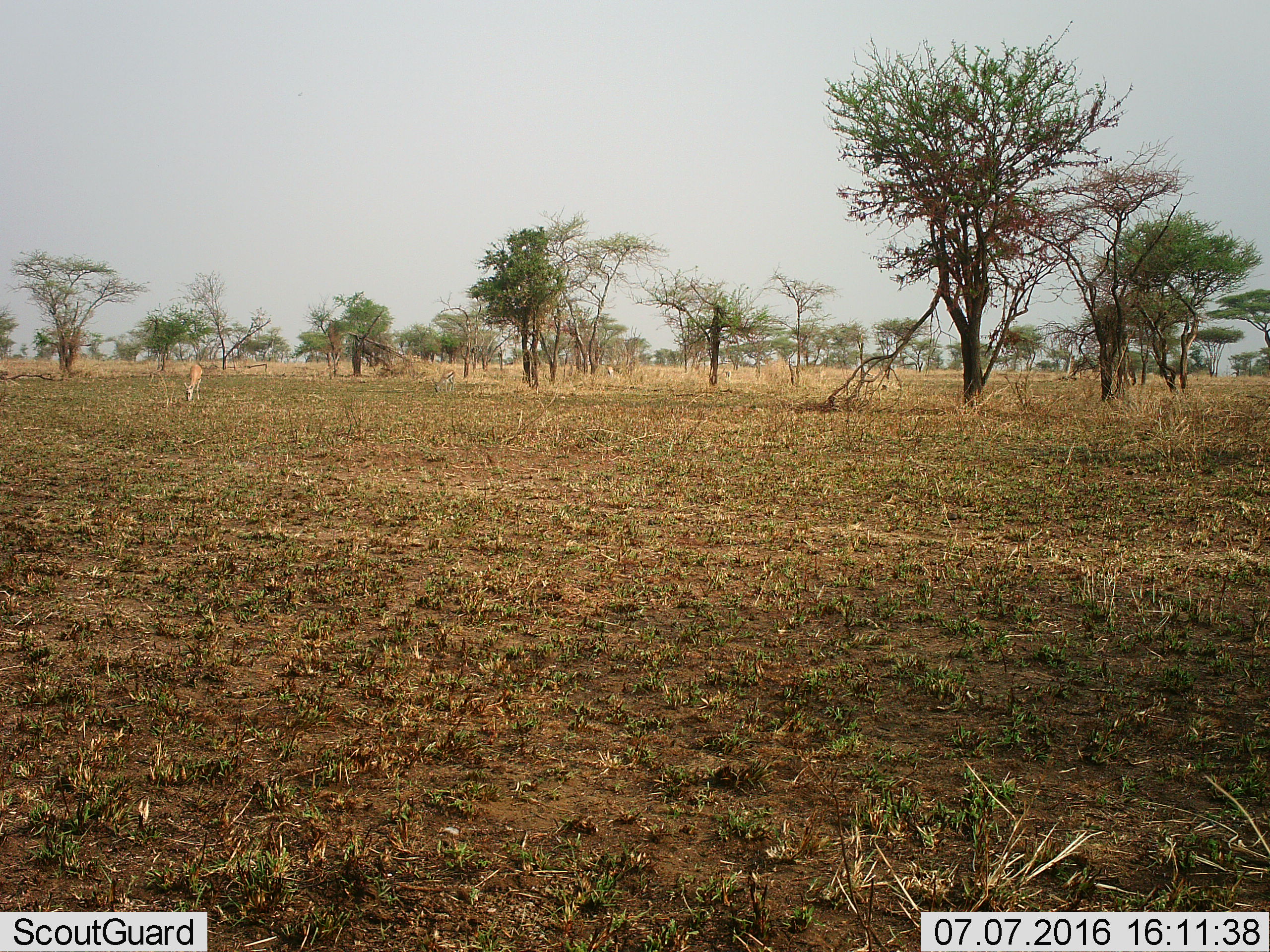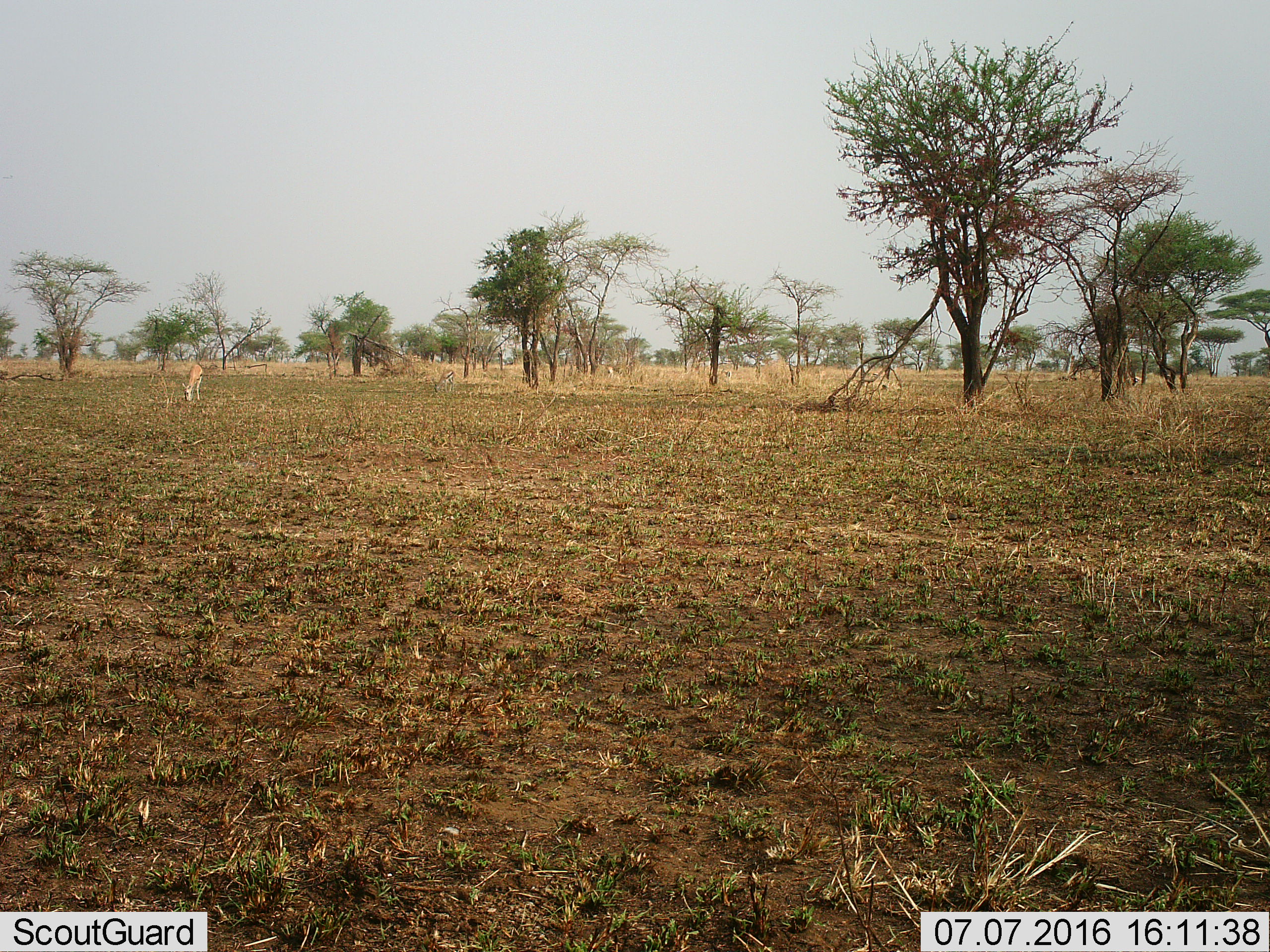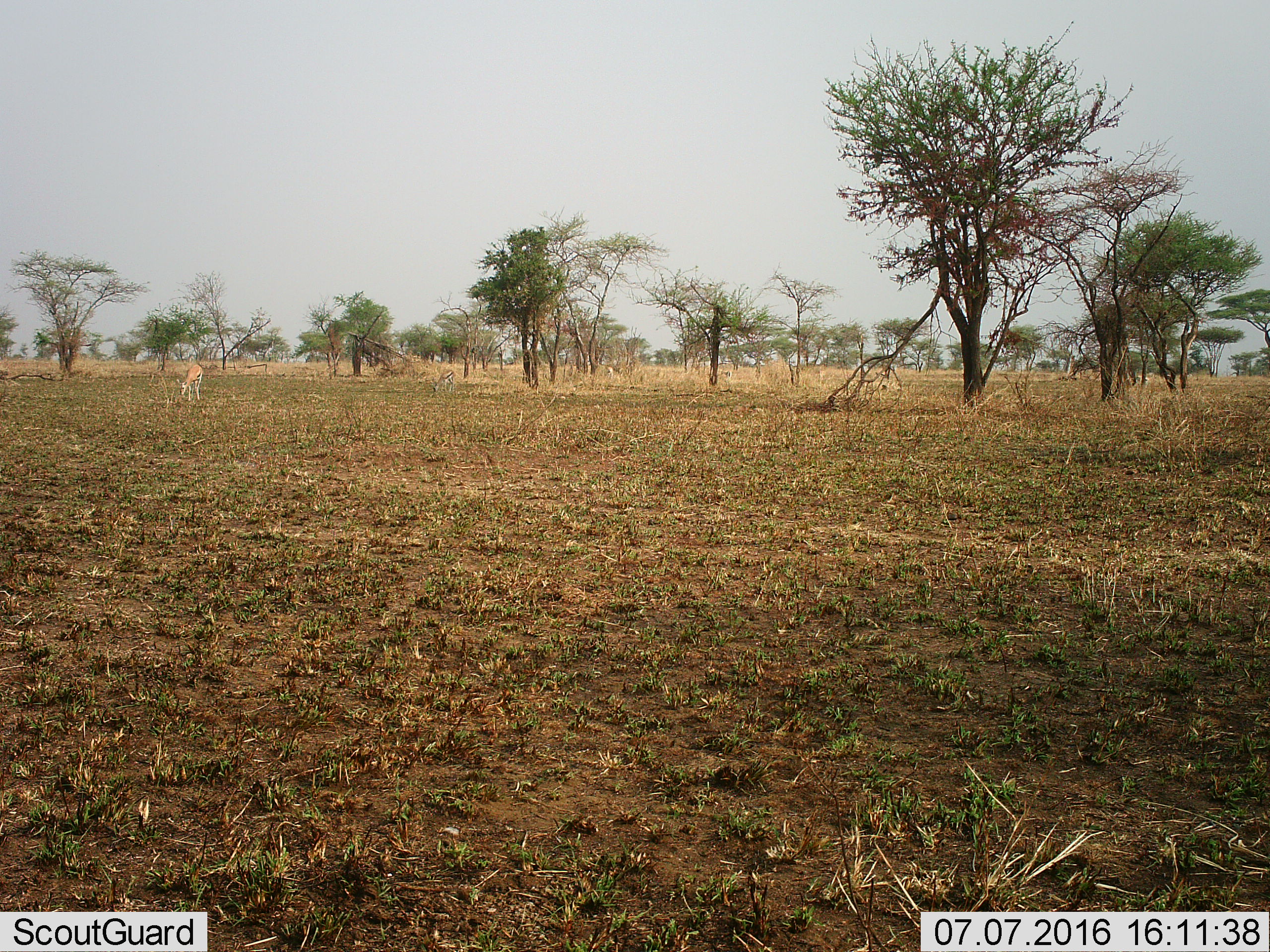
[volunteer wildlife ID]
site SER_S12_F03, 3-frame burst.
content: unidentified animal